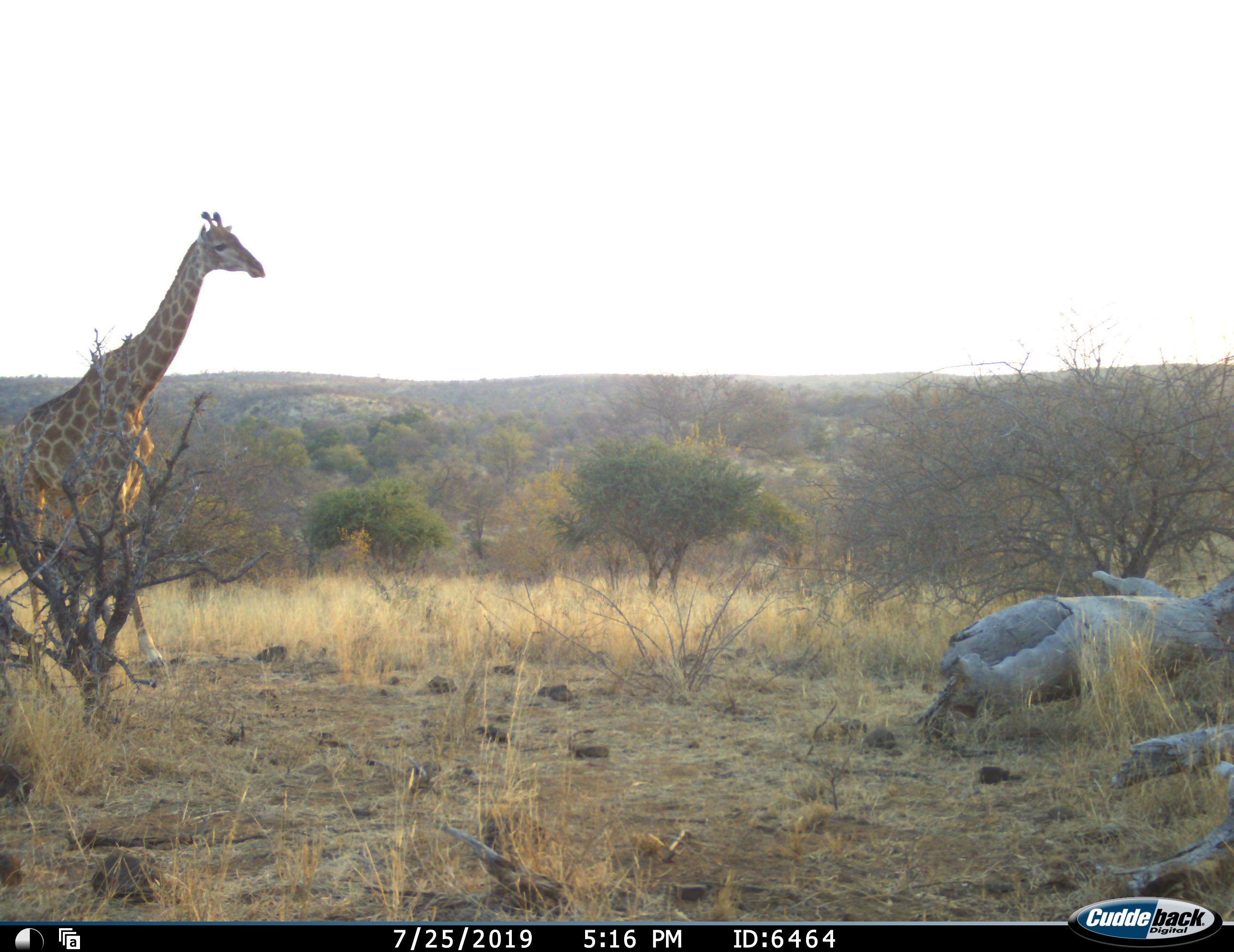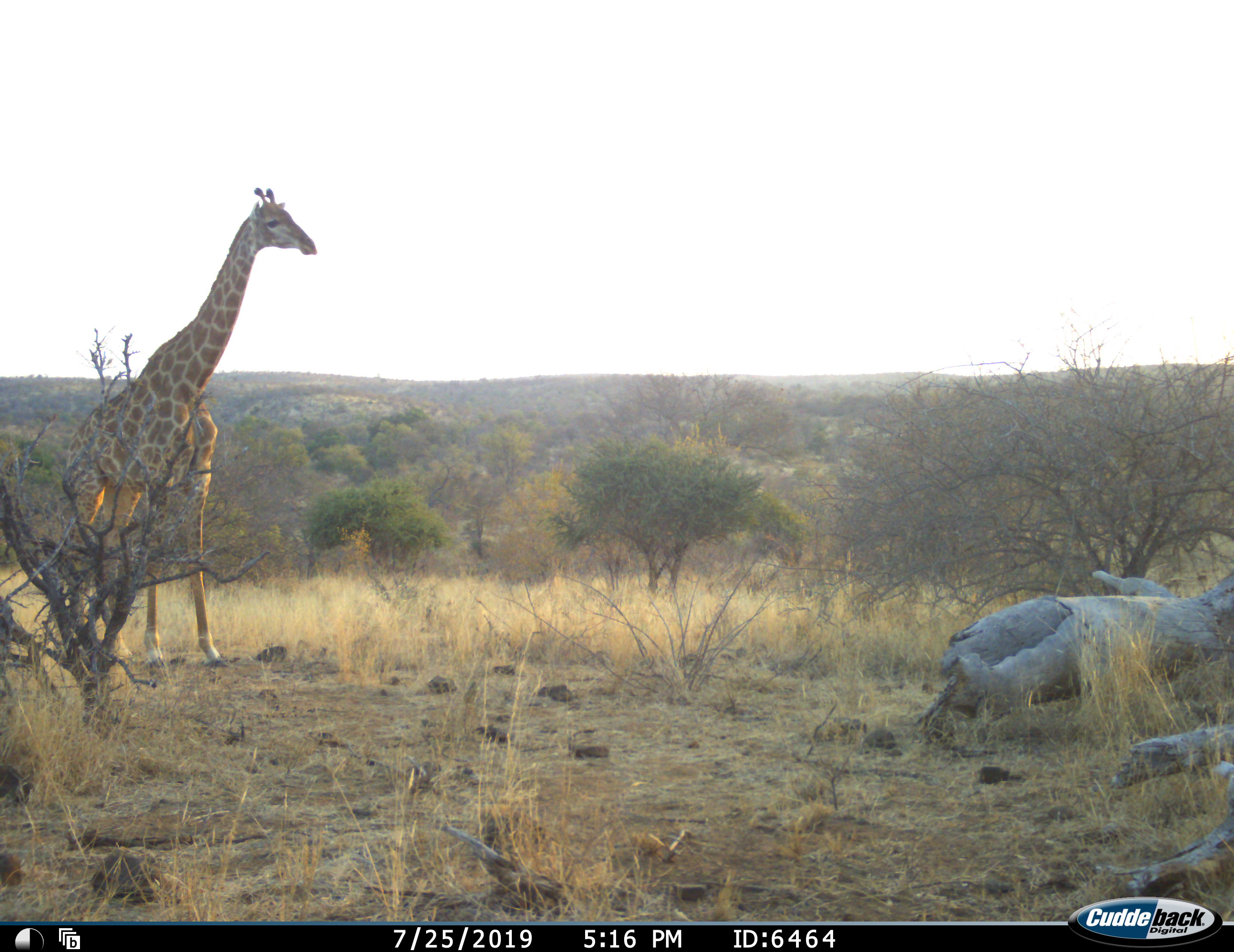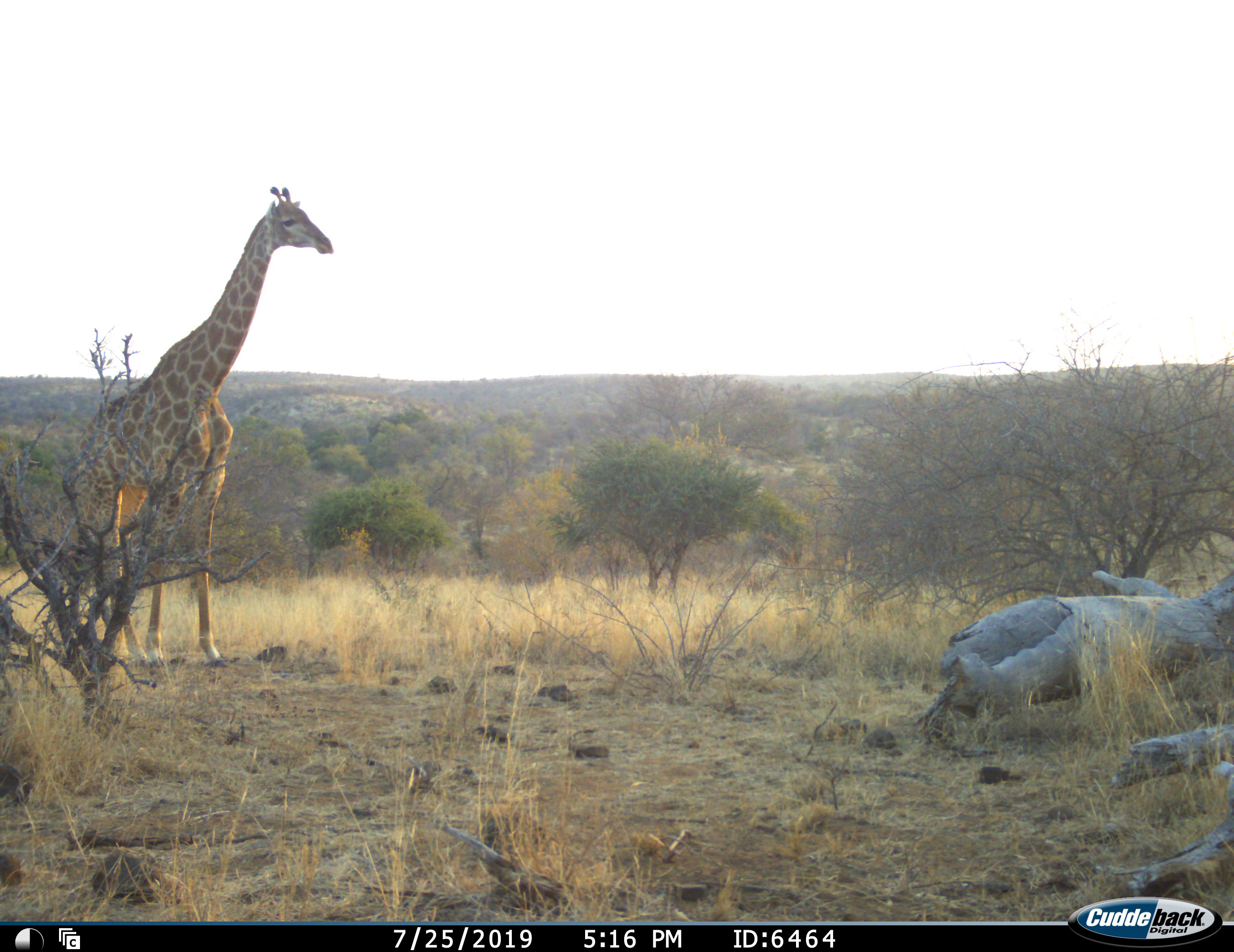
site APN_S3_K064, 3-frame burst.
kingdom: Animalia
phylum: Chordata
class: Mammalia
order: Artiodactyla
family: Giraffidae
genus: Giraffa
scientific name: Giraffa camelopardalis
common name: giraffe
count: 1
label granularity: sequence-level